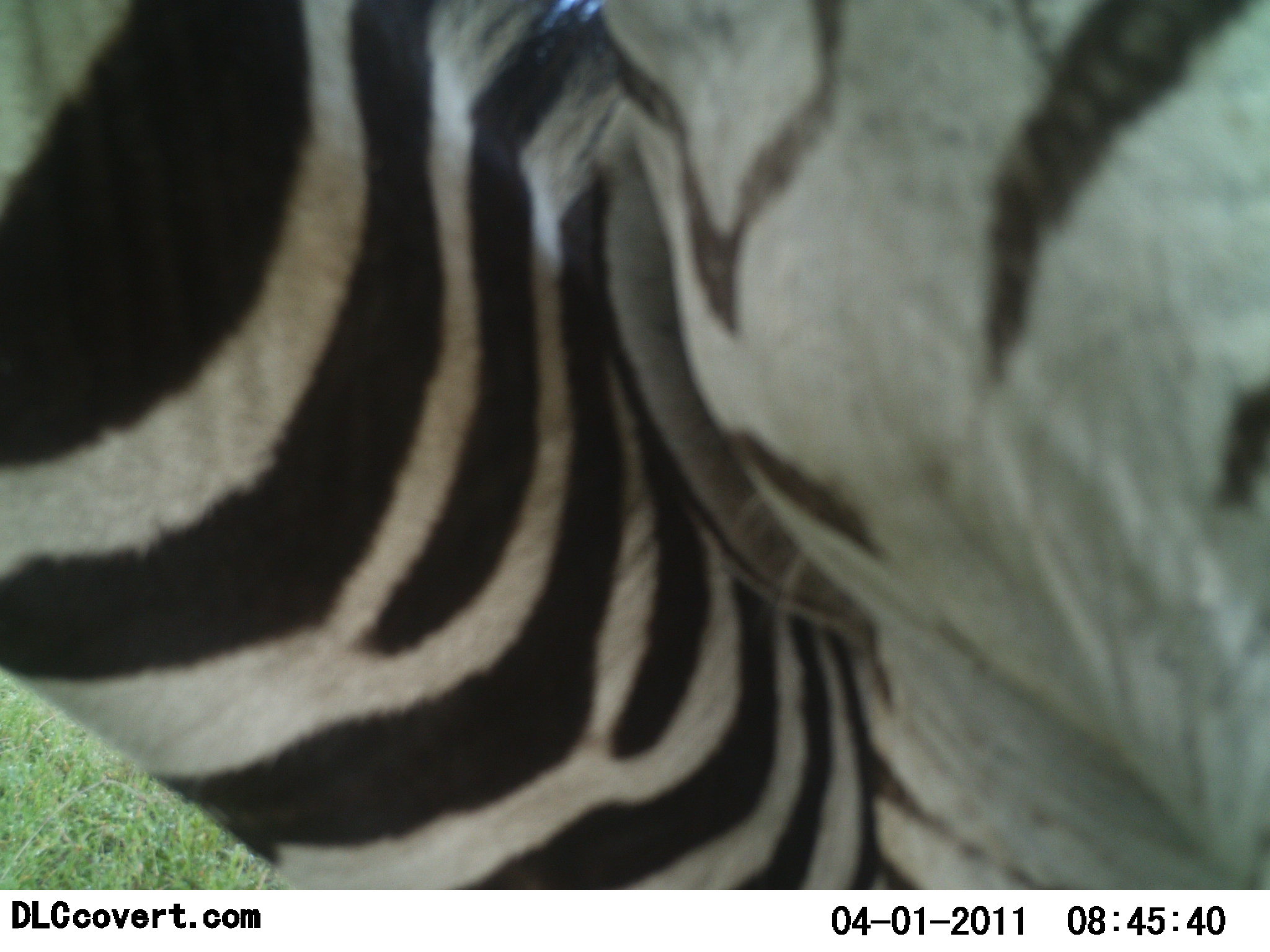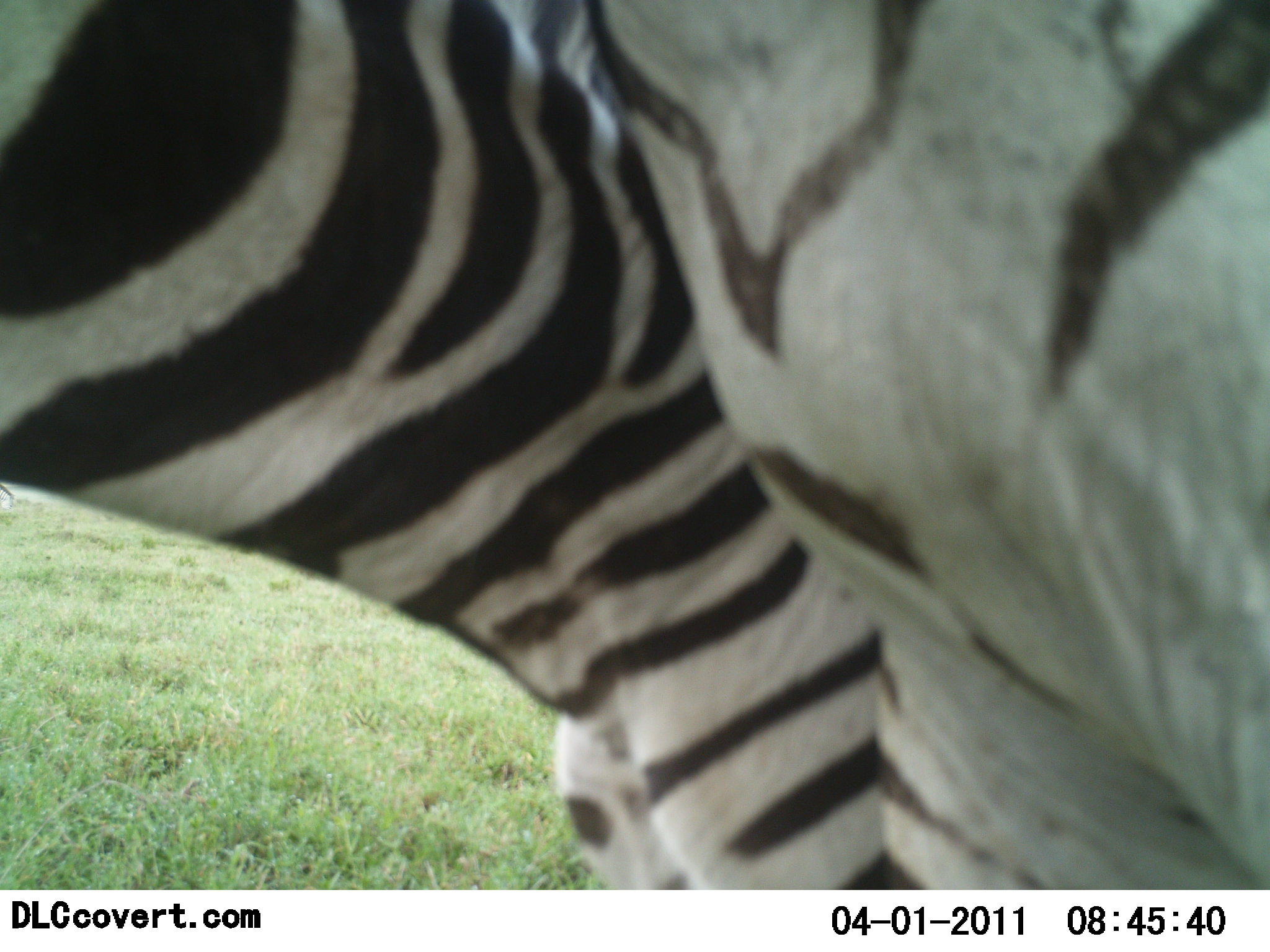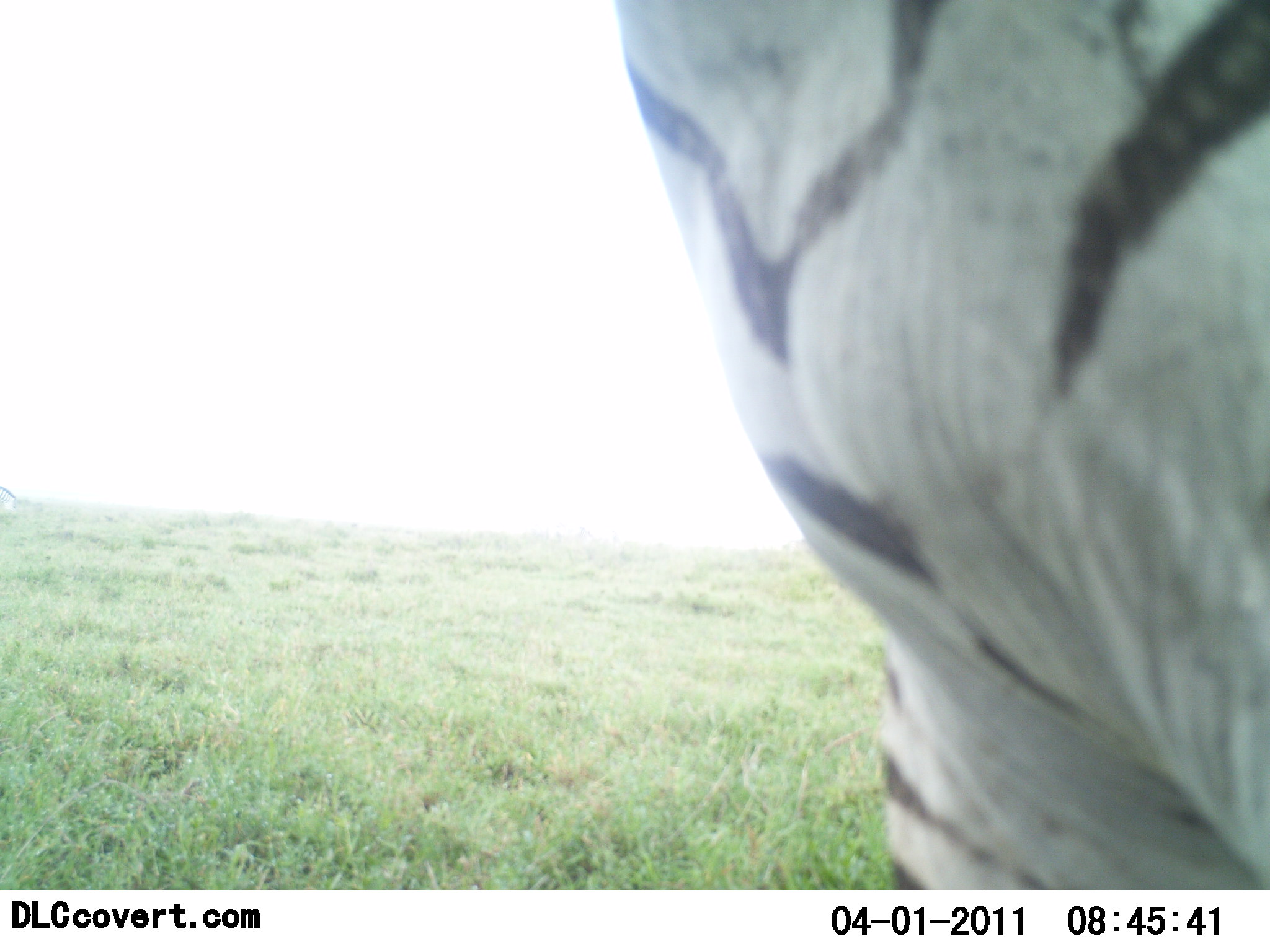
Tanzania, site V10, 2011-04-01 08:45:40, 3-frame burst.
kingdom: Animalia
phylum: Chordata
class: Mammalia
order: Perissodactyla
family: Equidae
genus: Equus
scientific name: Equus quagga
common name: plains zebra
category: zebra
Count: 2.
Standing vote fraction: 73%.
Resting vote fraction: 0%.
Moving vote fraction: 18%.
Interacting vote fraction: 27%.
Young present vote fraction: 0%.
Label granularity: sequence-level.